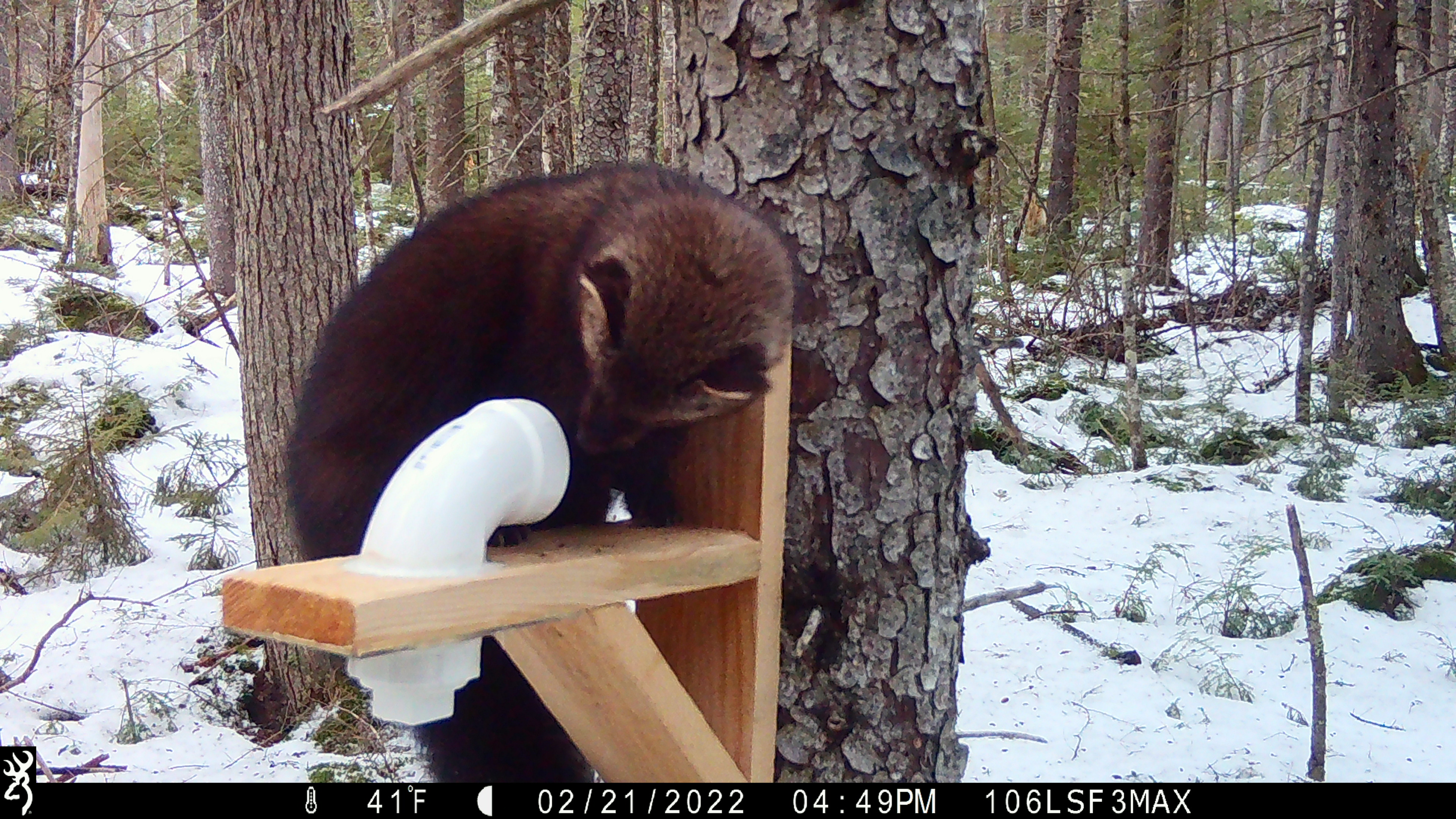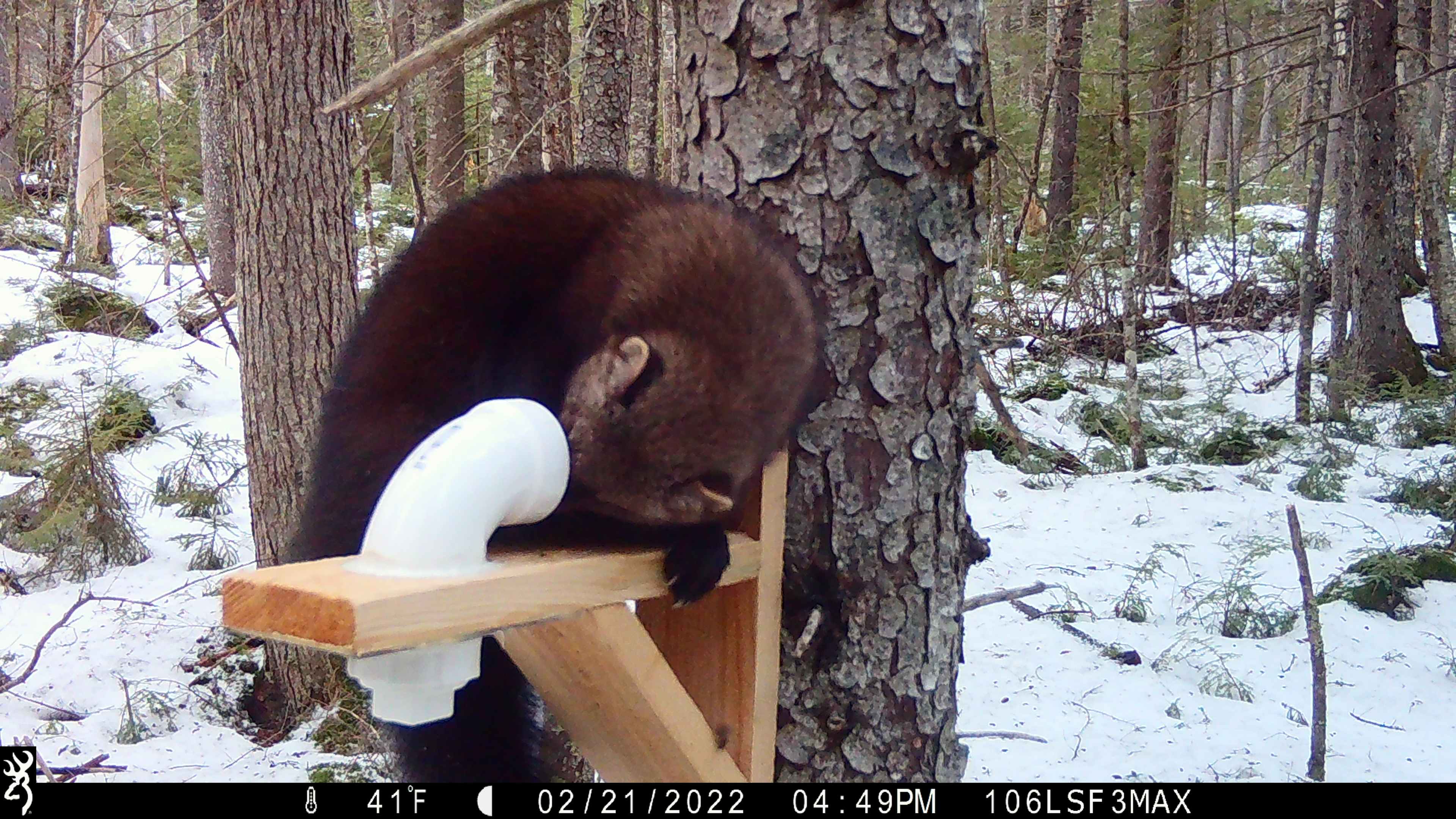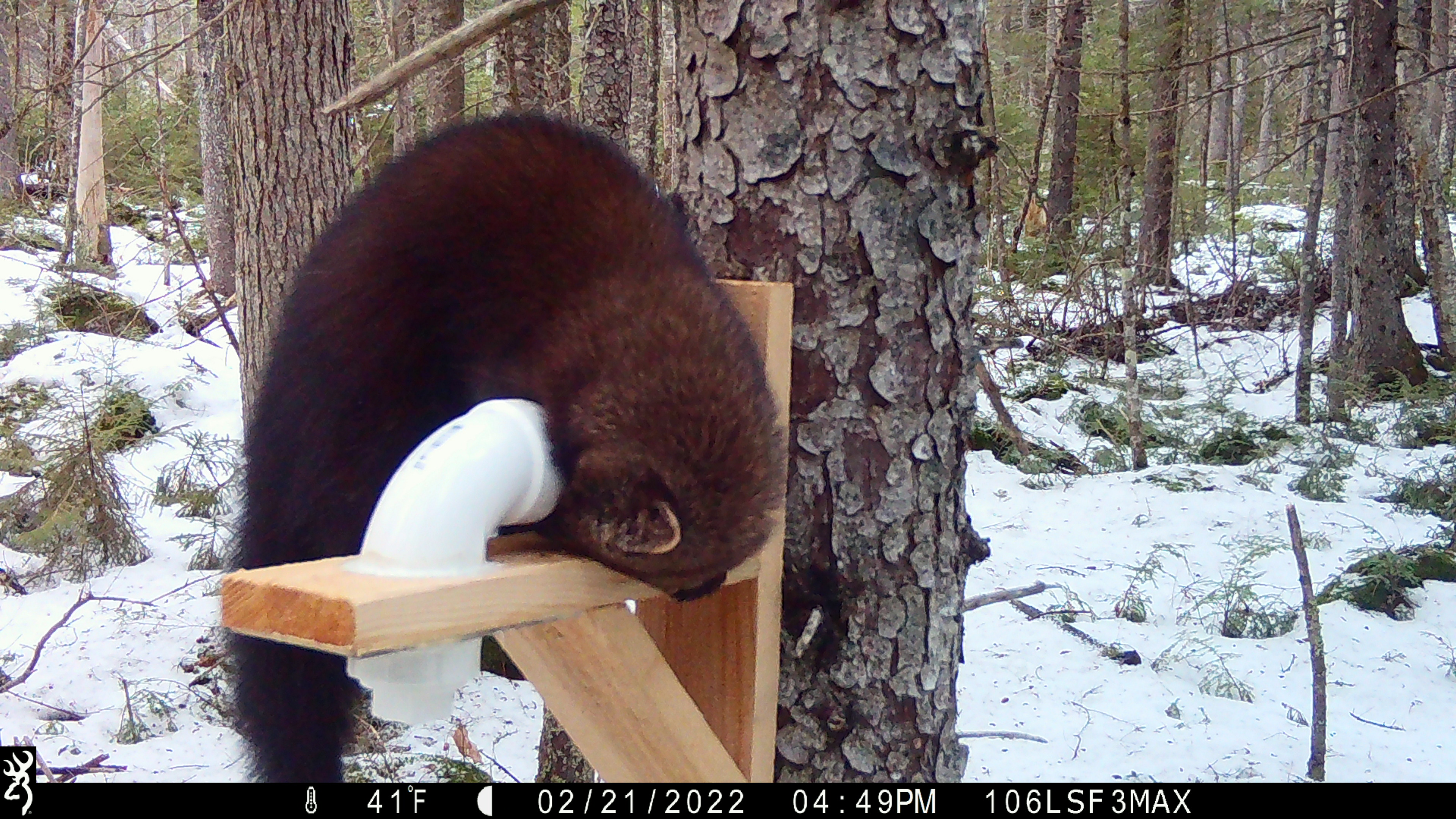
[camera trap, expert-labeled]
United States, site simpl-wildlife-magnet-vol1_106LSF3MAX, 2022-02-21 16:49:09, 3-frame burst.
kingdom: Animalia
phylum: Chordata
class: Mammalia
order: Carnivora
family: Mustelidae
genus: Pekania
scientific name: Pekania pennanti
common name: fisher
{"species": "fisher (Pekania pennanti)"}